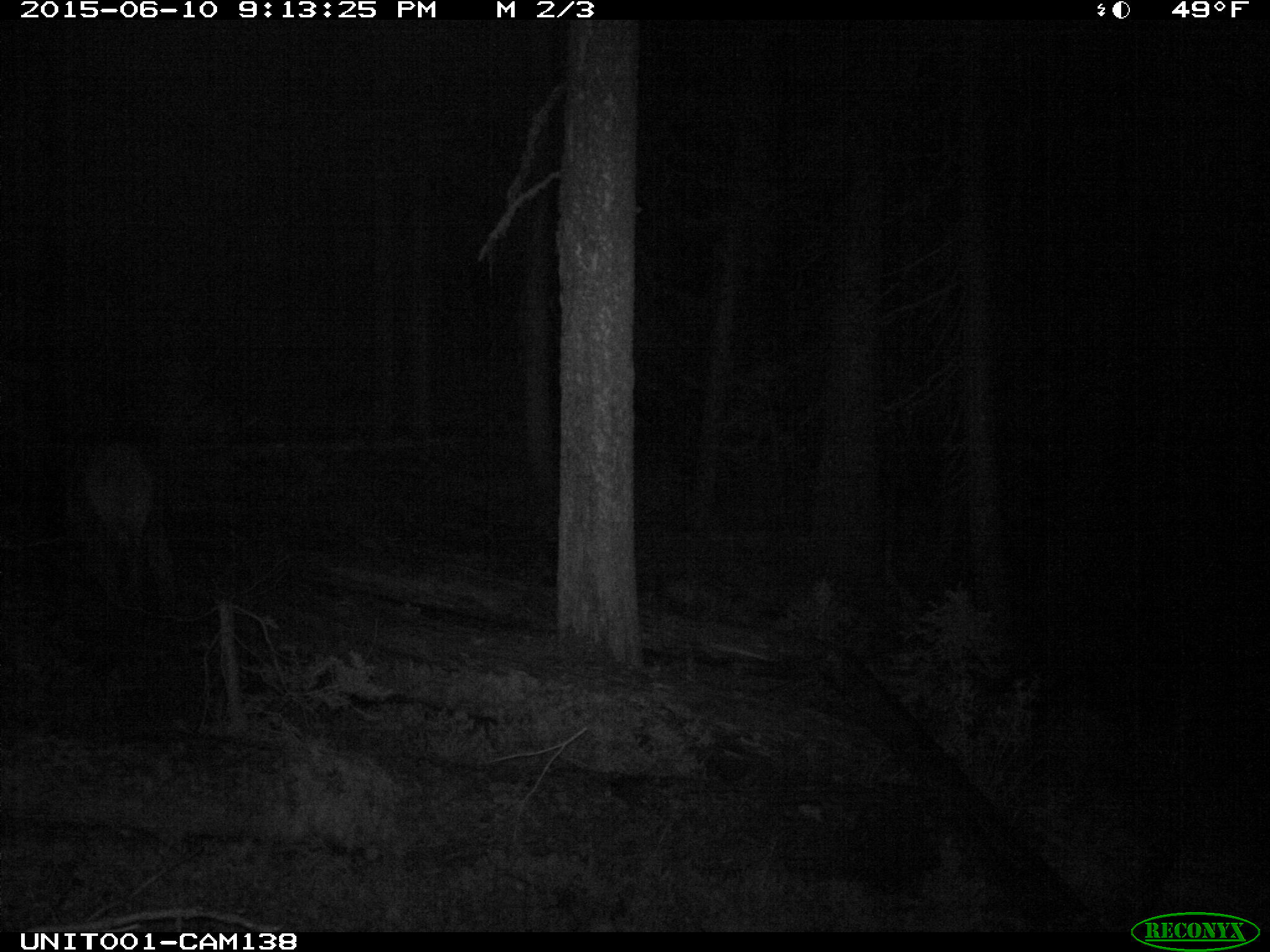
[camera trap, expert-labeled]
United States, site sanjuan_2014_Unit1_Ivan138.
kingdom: Animalia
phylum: Chordata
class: Mammalia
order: Artiodactyla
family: Cervidae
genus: Cervus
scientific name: Cervus elaphus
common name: red deer